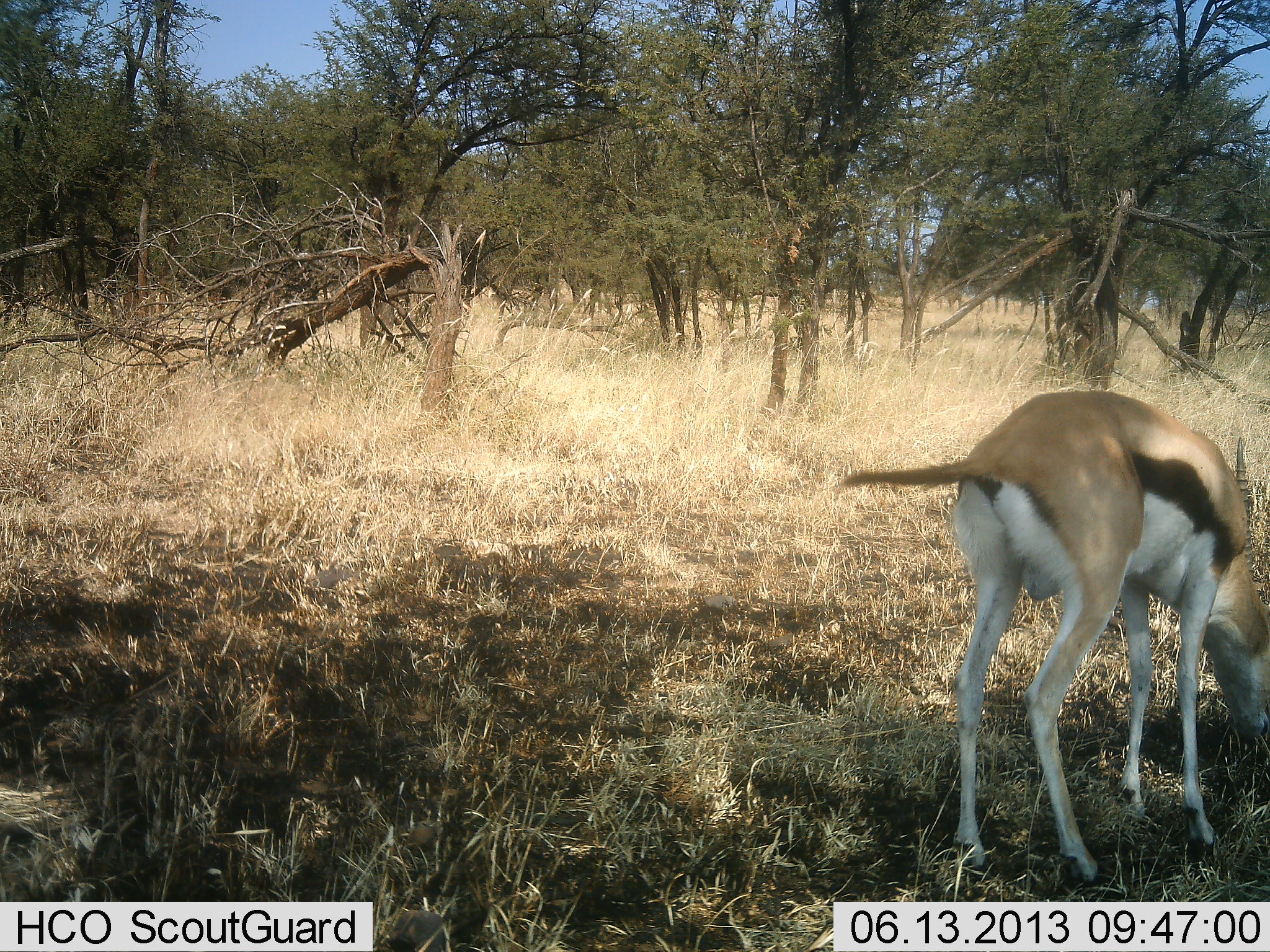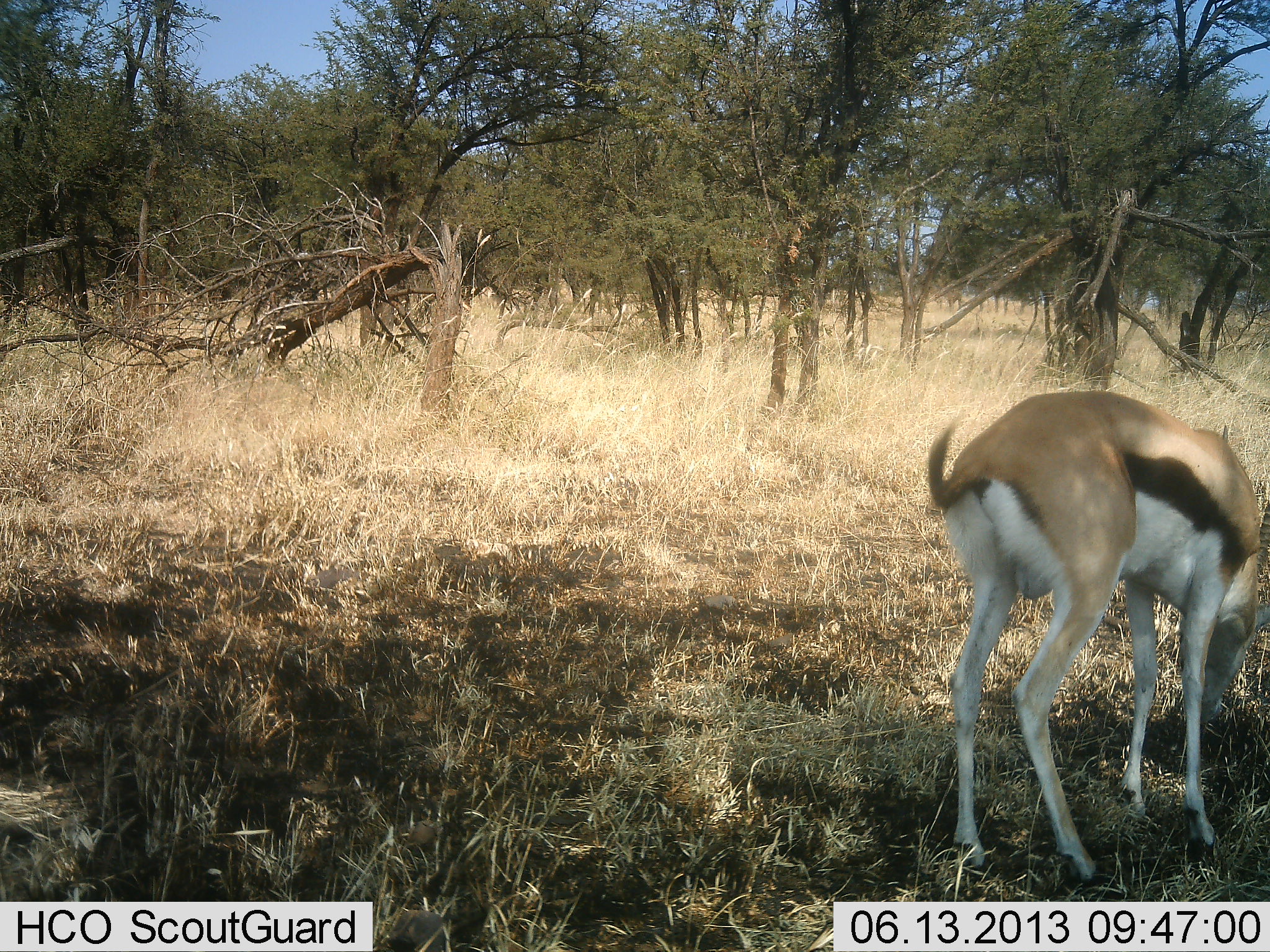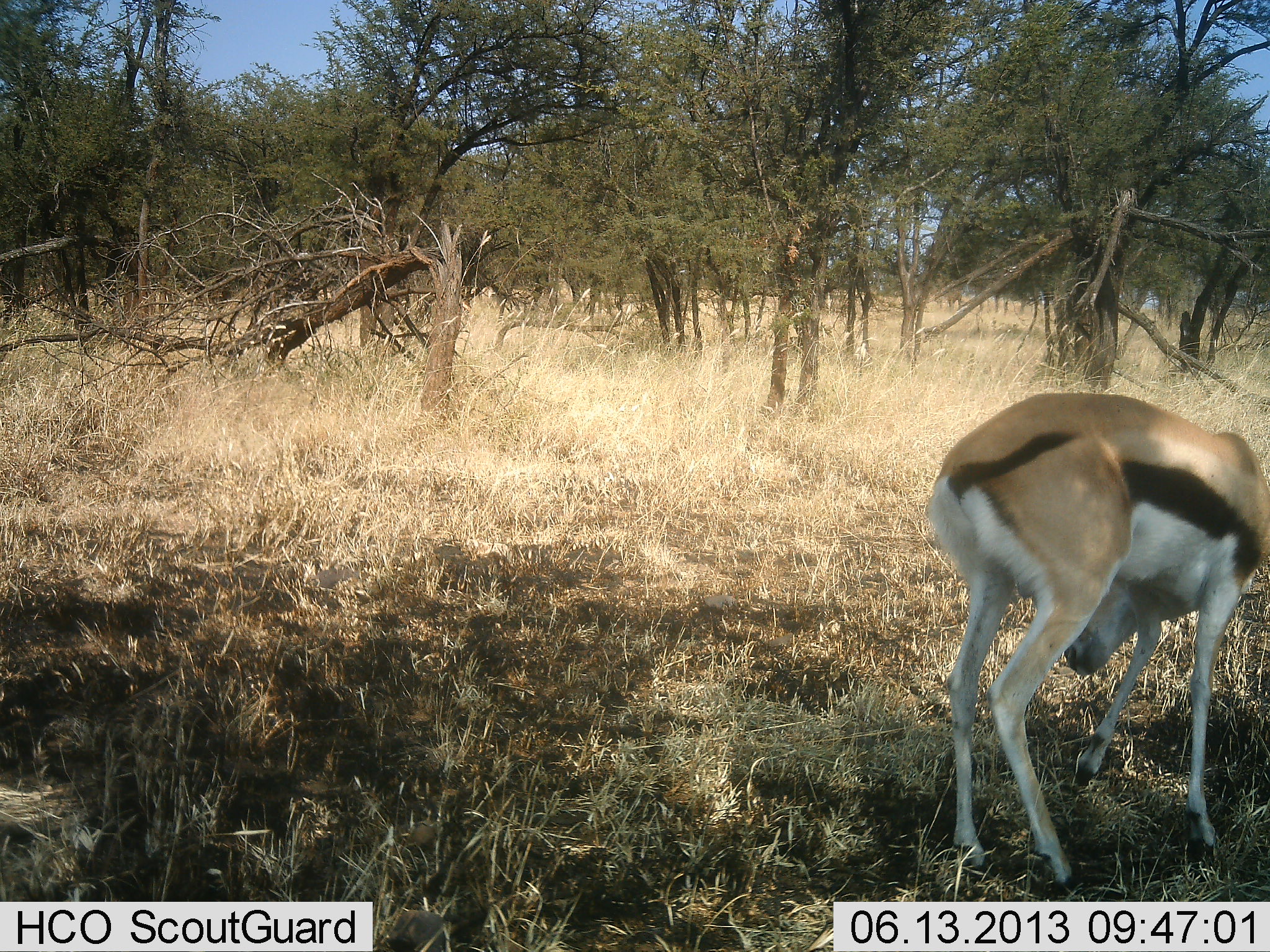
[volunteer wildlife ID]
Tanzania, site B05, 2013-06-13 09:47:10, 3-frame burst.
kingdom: Animalia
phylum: Chordata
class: Mammalia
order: Artiodactyla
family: Bovidae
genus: Eudorcas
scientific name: Eudorcas thomsonii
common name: thomson's gazelle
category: gazellethomsons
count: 1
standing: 30%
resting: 0%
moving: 0%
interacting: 0%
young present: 0%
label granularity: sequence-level